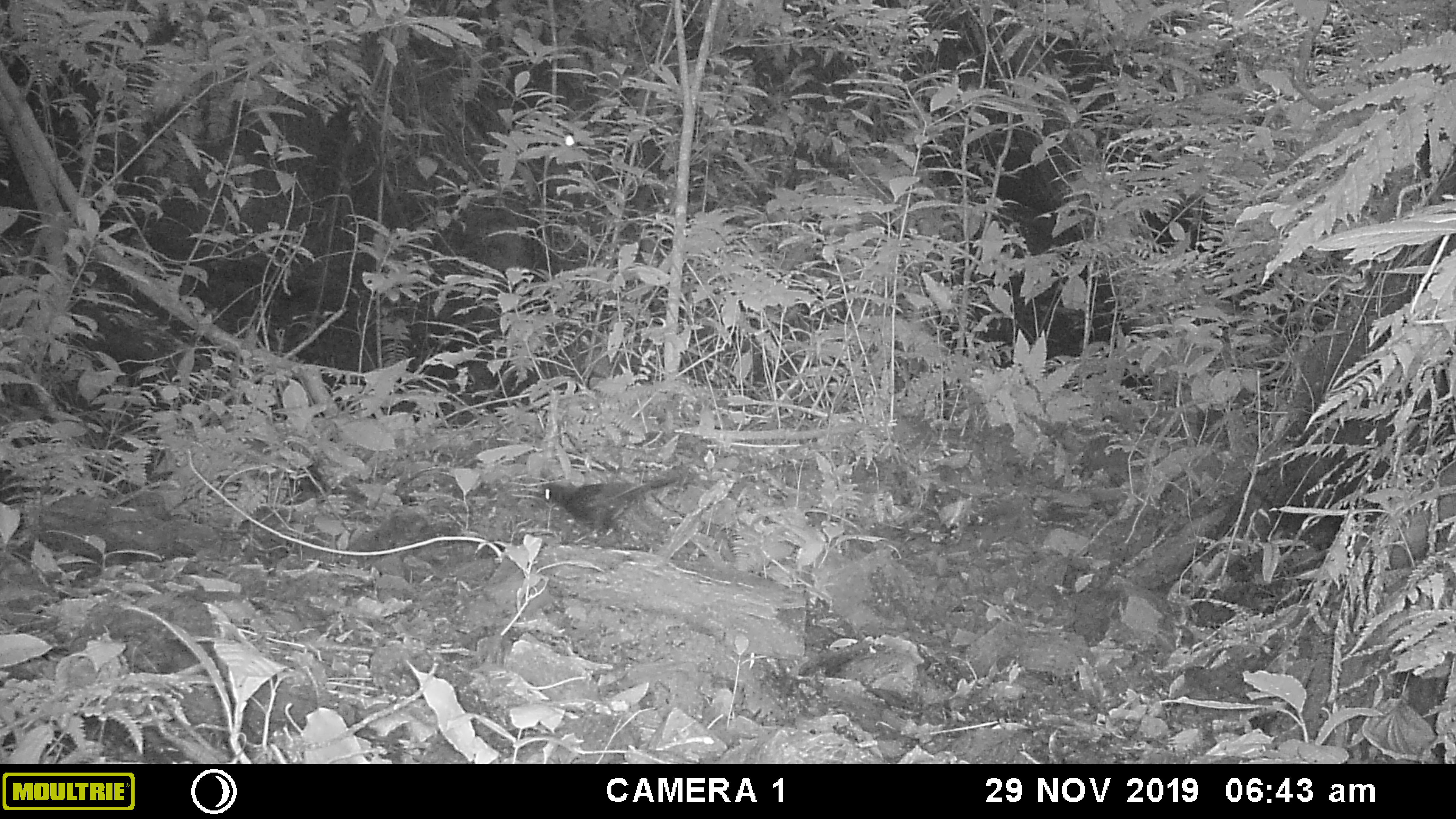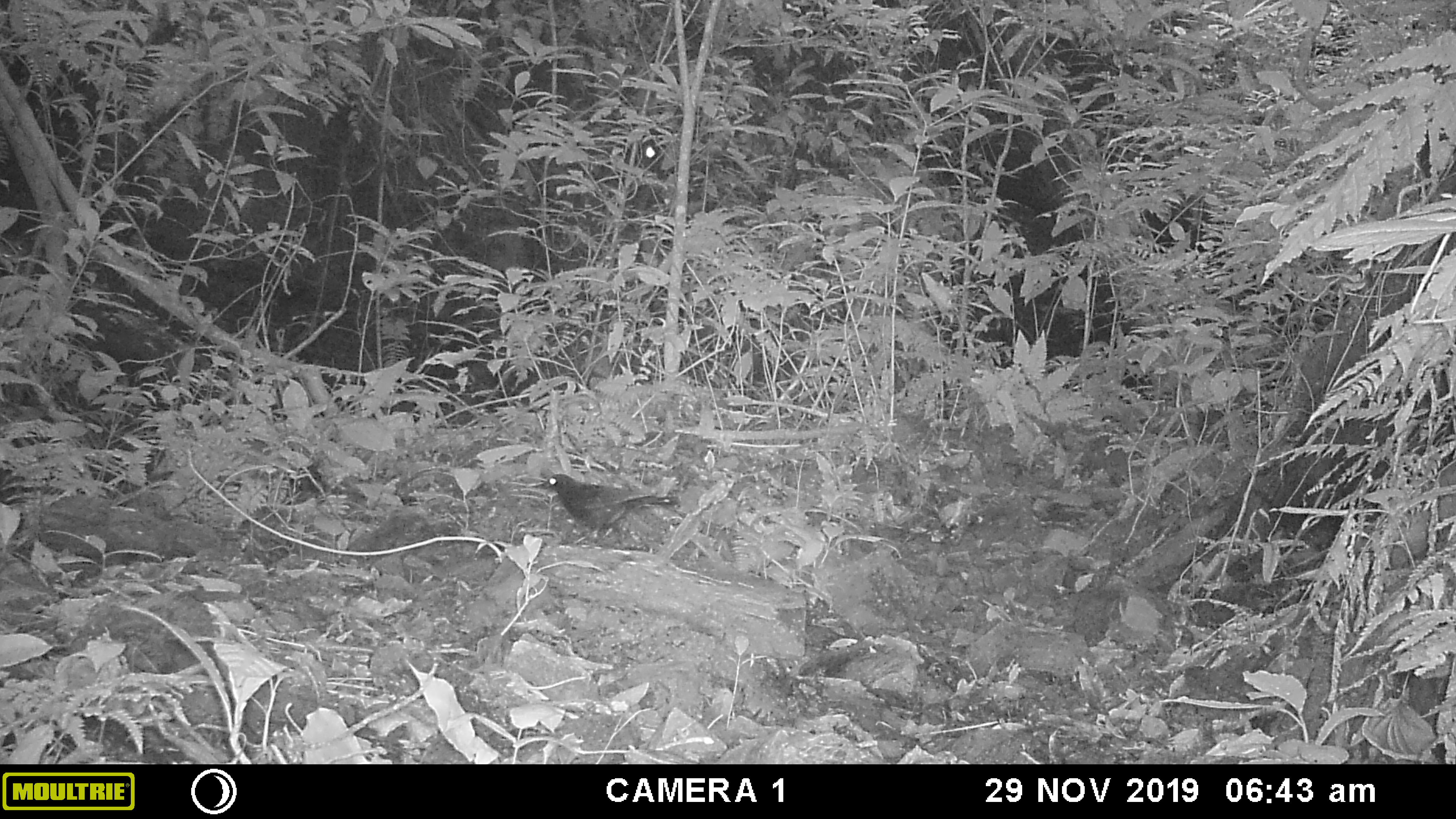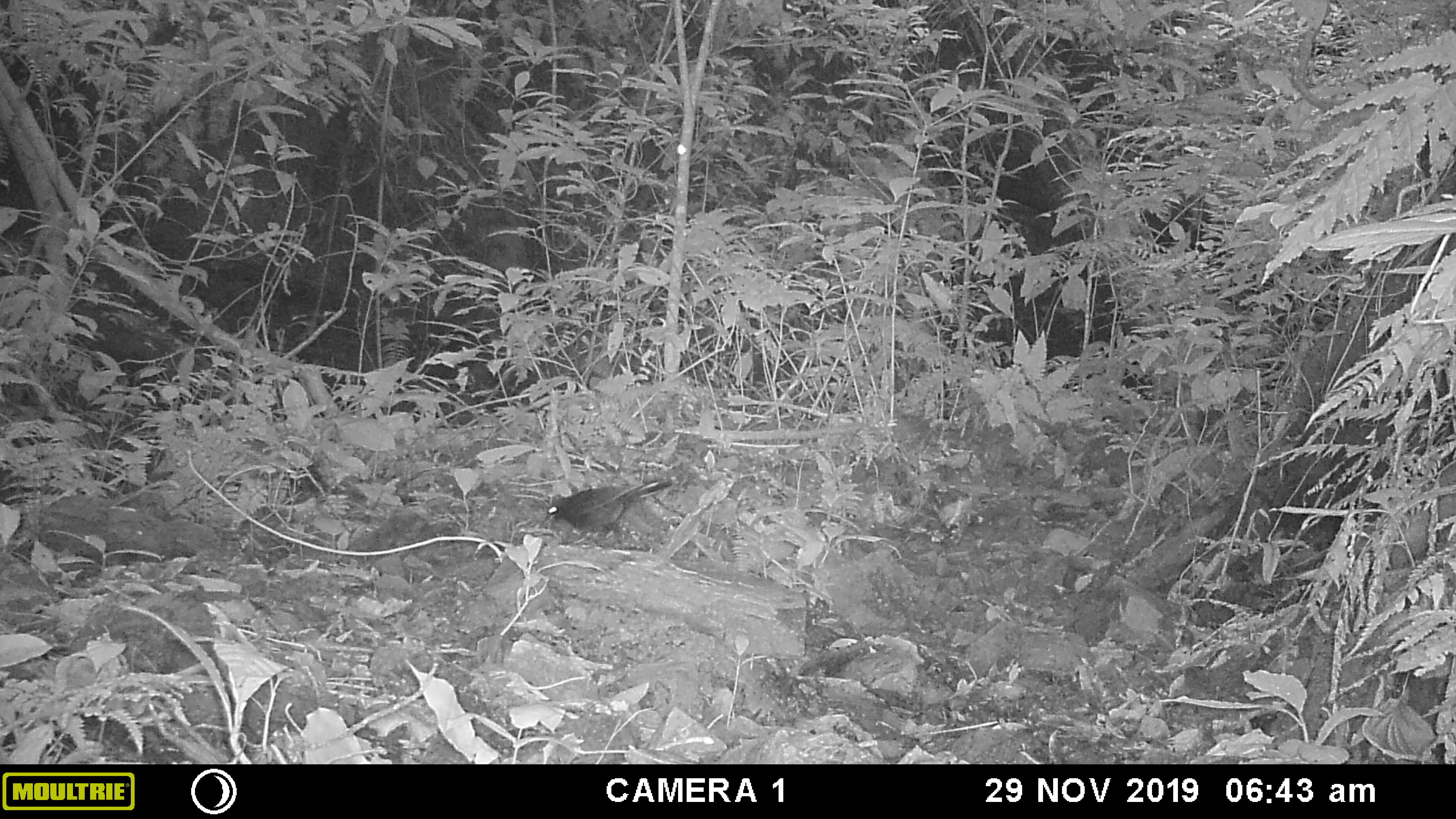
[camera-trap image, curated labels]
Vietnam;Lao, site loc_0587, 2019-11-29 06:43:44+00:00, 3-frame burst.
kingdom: Animalia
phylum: Chordata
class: Aves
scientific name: Aves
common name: bird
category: unidentified bird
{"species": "unidentified bird (bird) (Aves)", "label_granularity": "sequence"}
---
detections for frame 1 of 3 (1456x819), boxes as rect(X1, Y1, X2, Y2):
unidentified bird: rect(532, 464, 688, 545)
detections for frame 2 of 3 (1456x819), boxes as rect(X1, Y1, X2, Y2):
unidentified bird: rect(533, 472, 678, 544)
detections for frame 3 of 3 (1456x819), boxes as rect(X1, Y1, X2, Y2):
unidentified bird: rect(542, 477, 673, 547)